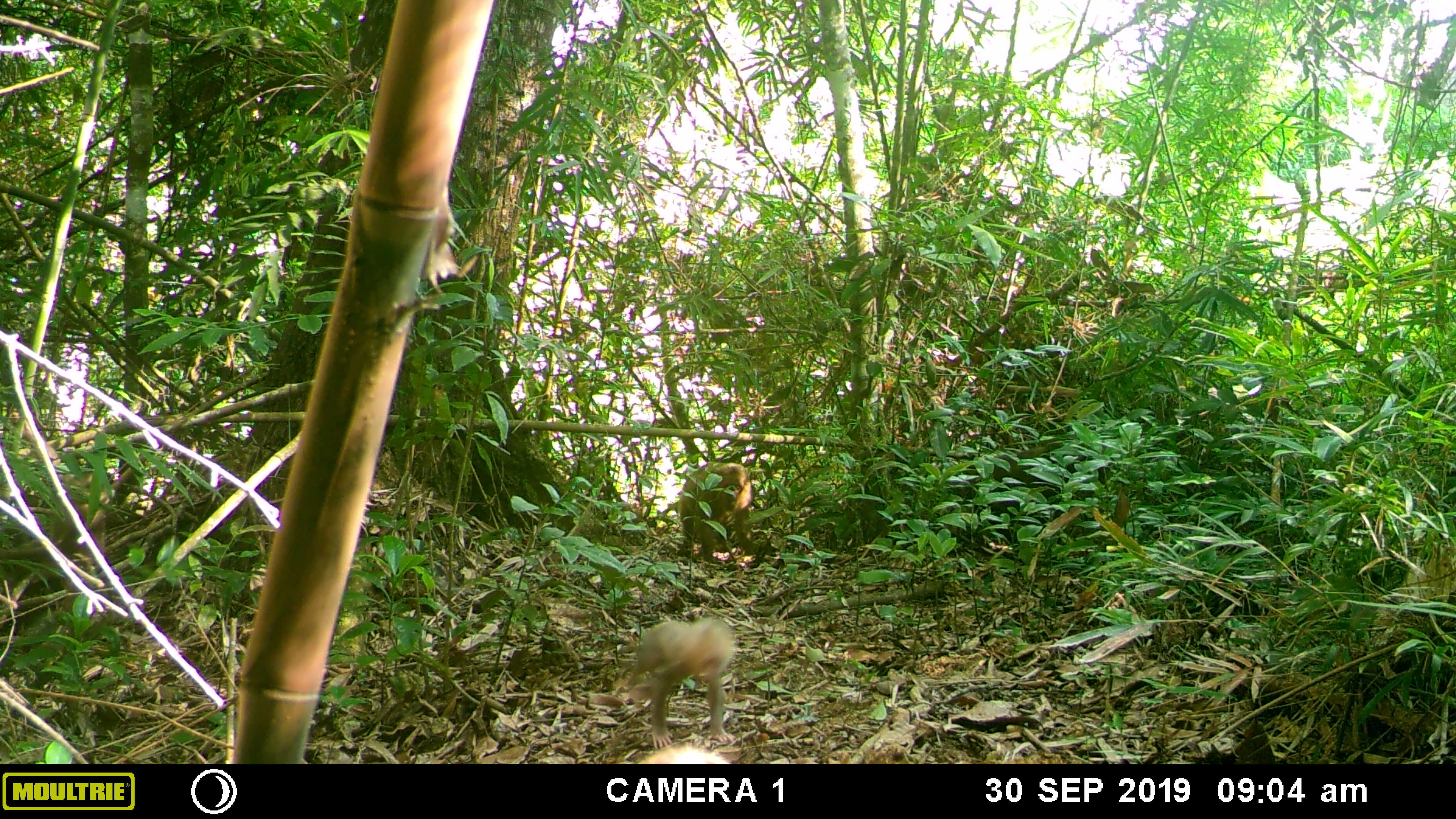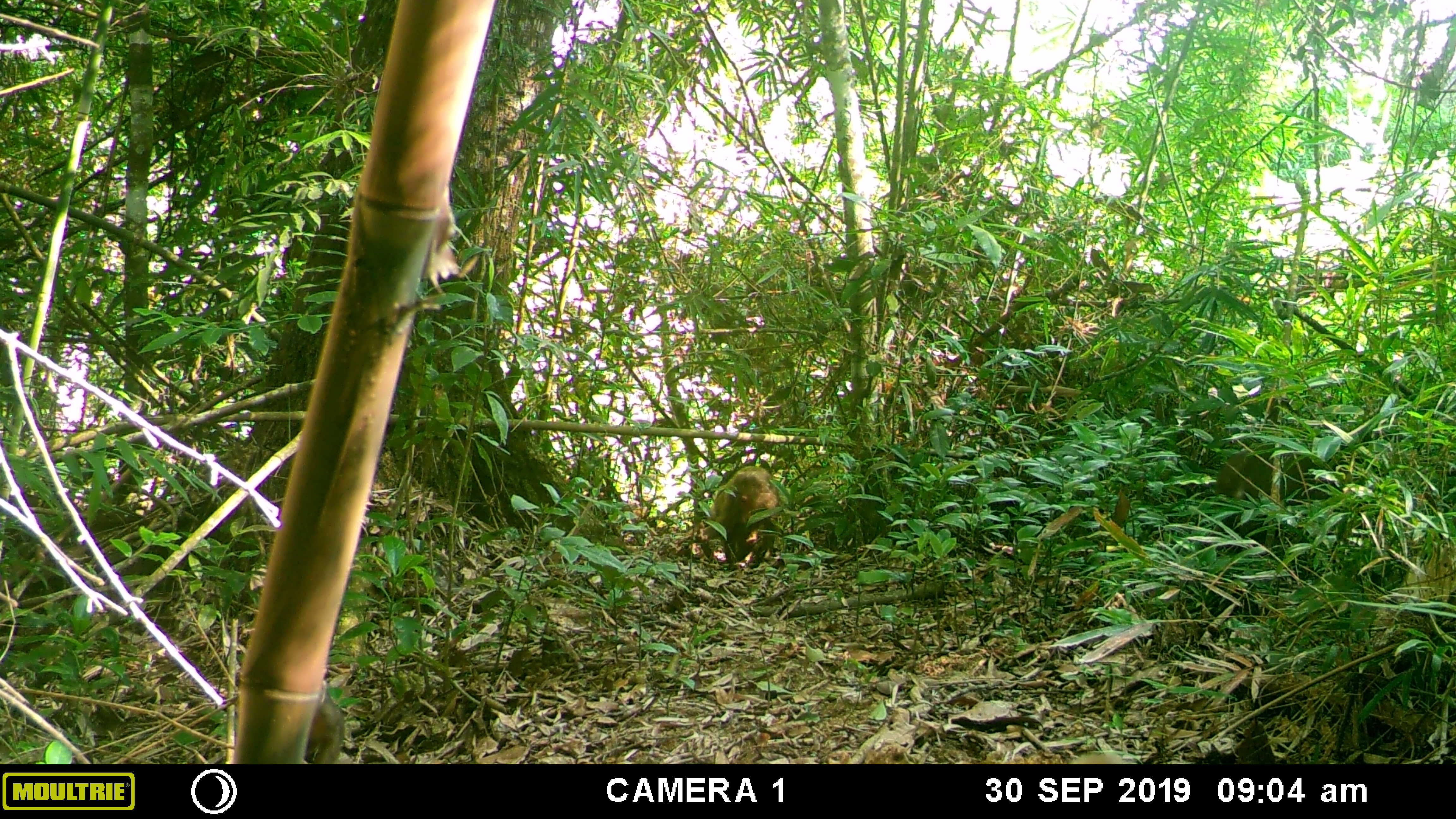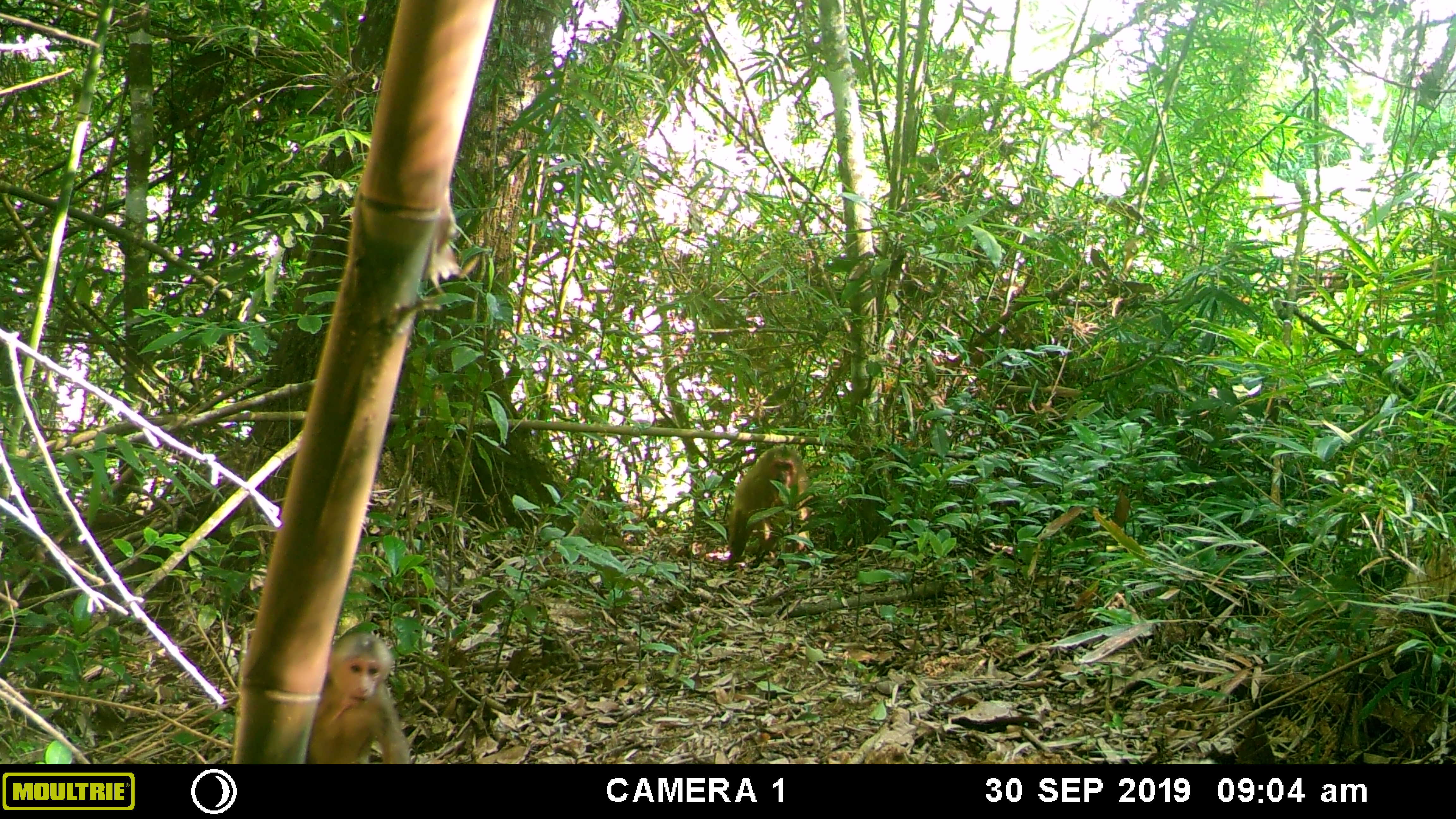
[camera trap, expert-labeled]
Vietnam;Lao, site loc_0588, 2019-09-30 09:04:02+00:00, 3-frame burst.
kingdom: Animalia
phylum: Chordata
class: Mammalia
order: Primates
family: Cercopithecidae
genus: Macaca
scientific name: Macaca arctoides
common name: stump-tailed macaque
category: stump tailed macaque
Stump tailed macaque (stump-tailed macaque) (Macaca arctoides). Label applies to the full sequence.